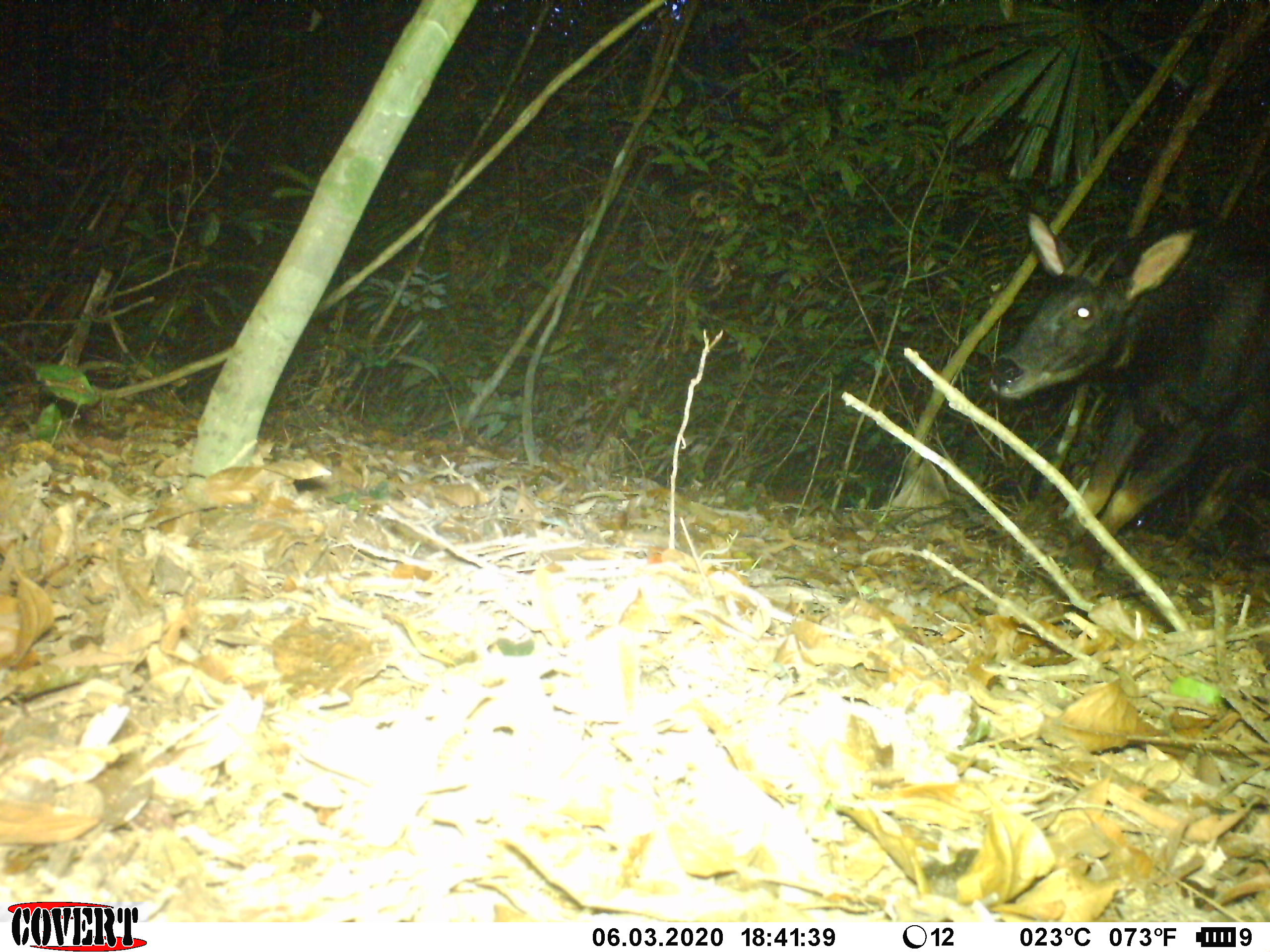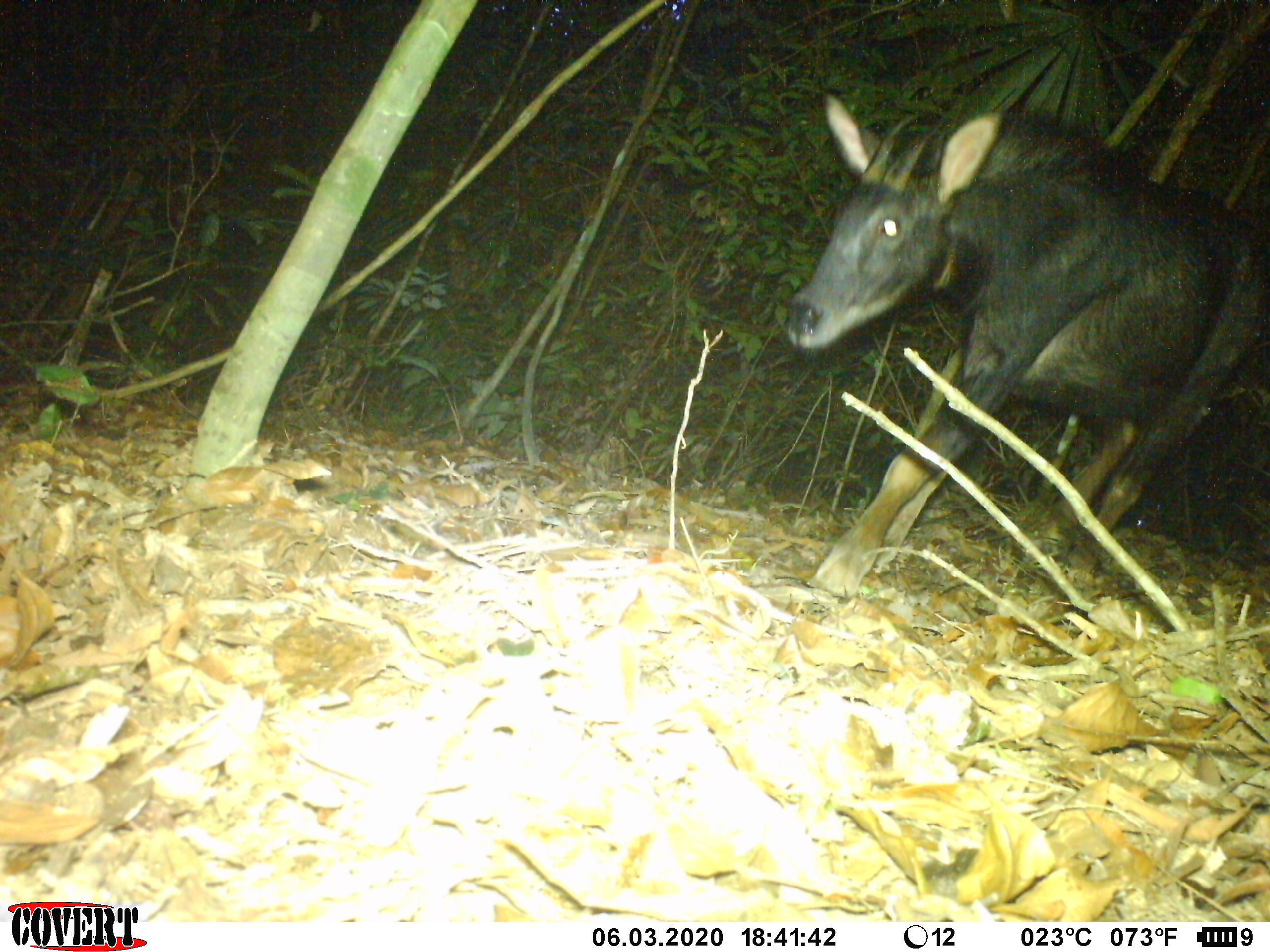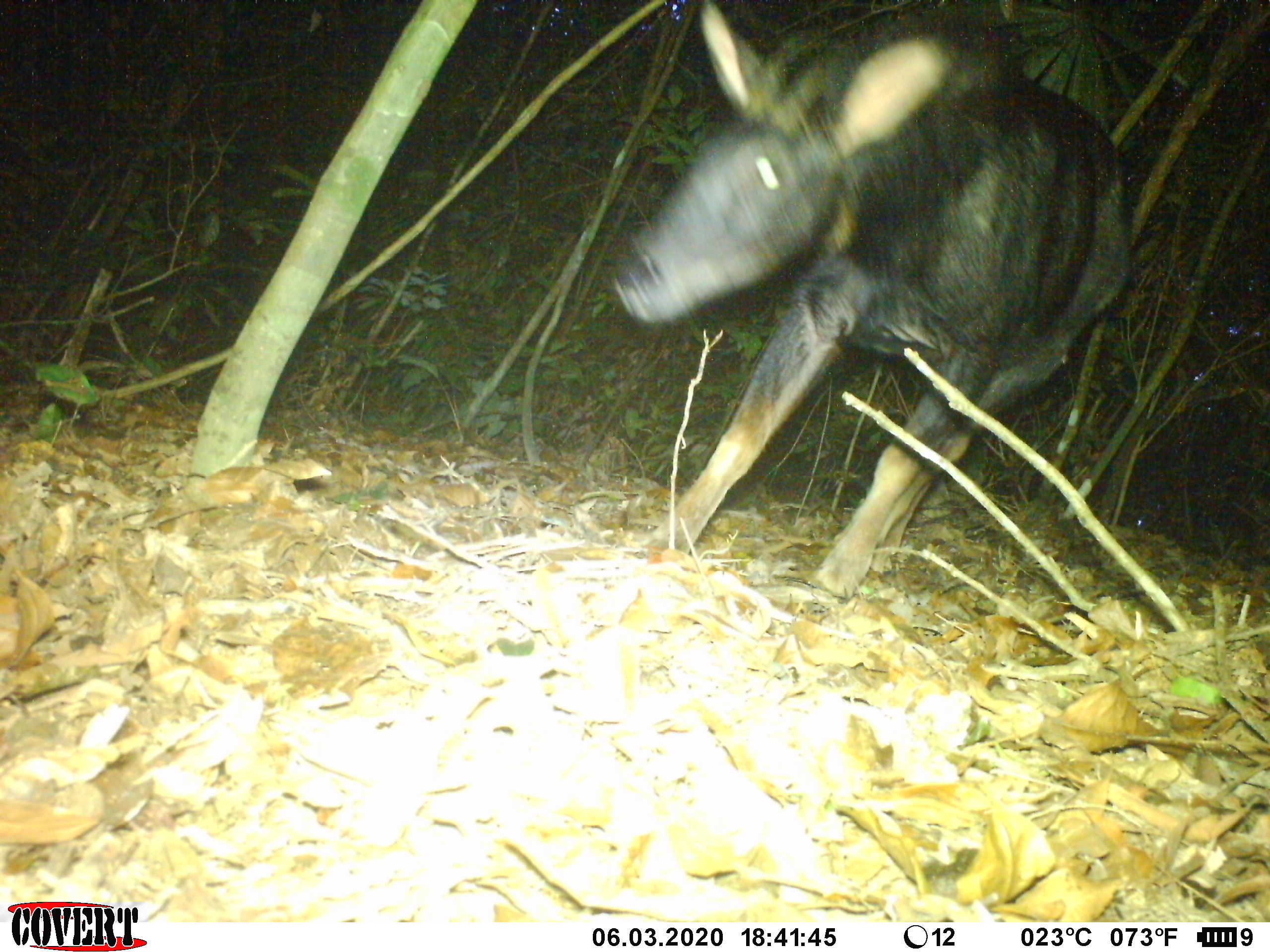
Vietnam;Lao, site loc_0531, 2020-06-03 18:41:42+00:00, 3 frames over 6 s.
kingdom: Animalia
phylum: Chordata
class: Mammalia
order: Artiodactyla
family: Bovidae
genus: Capricornis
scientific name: Capricornis sumatraensis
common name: chinese serow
Chinese serow (Capricornis sumatraensis). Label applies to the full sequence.